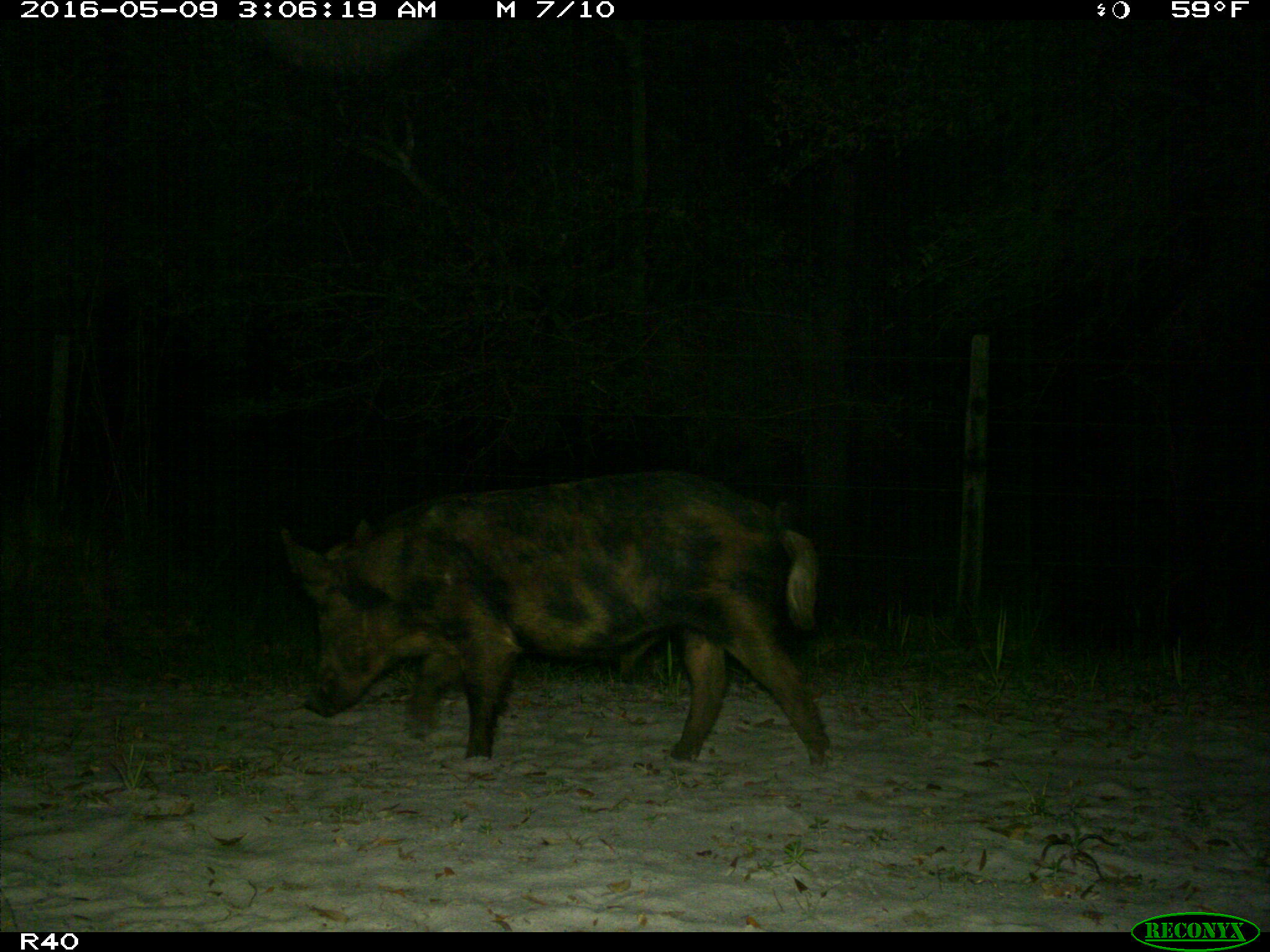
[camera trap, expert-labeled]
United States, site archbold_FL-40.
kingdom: Animalia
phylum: Chordata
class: Mammalia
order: Artiodactyla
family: Suidae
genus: Sus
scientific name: Sus scrofa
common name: wild boar